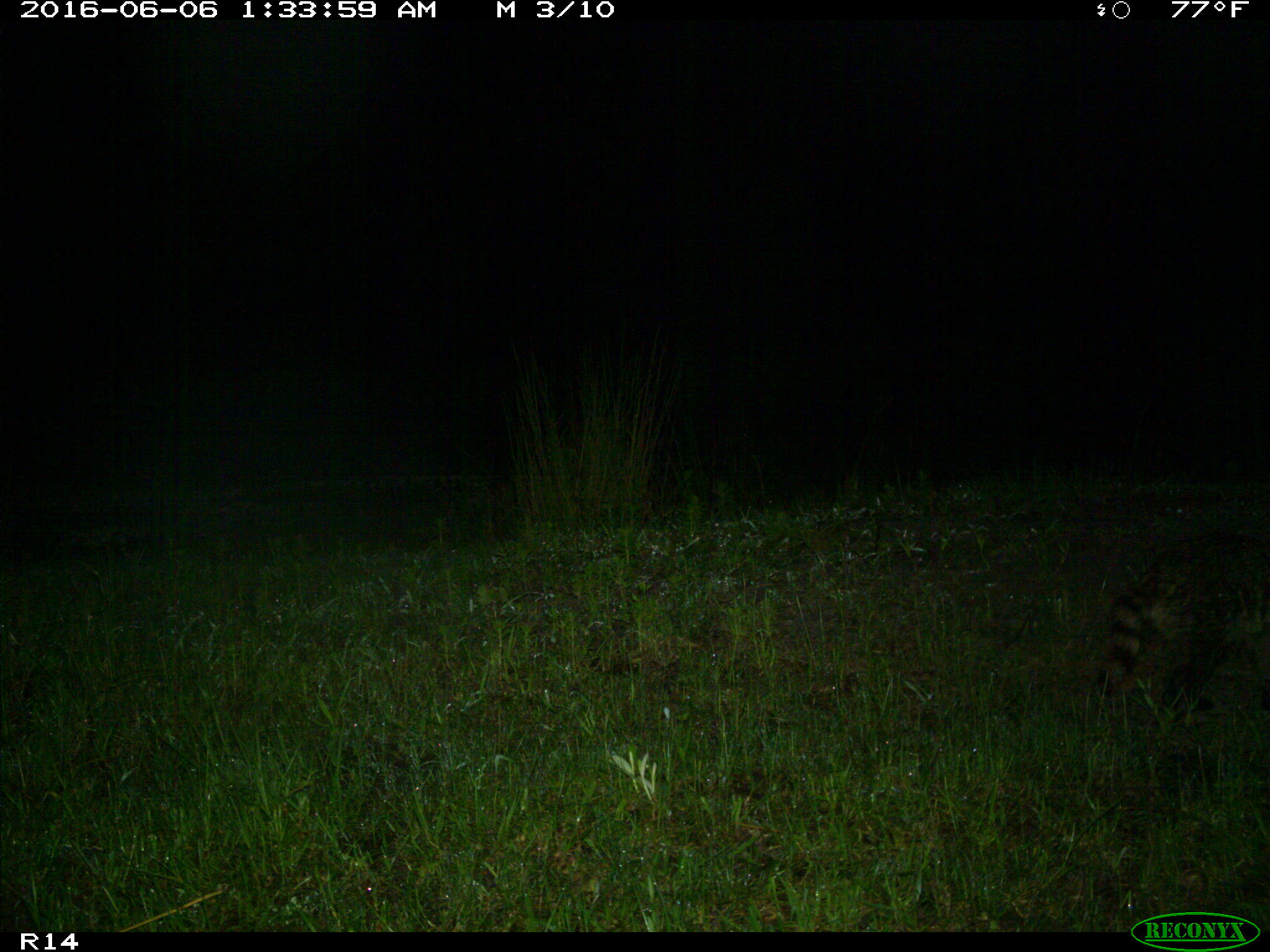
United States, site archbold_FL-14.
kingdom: Animalia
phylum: Chordata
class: Mammalia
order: Carnivora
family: Procyonidae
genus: Procyon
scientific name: Procyon lotor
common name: common raccoon